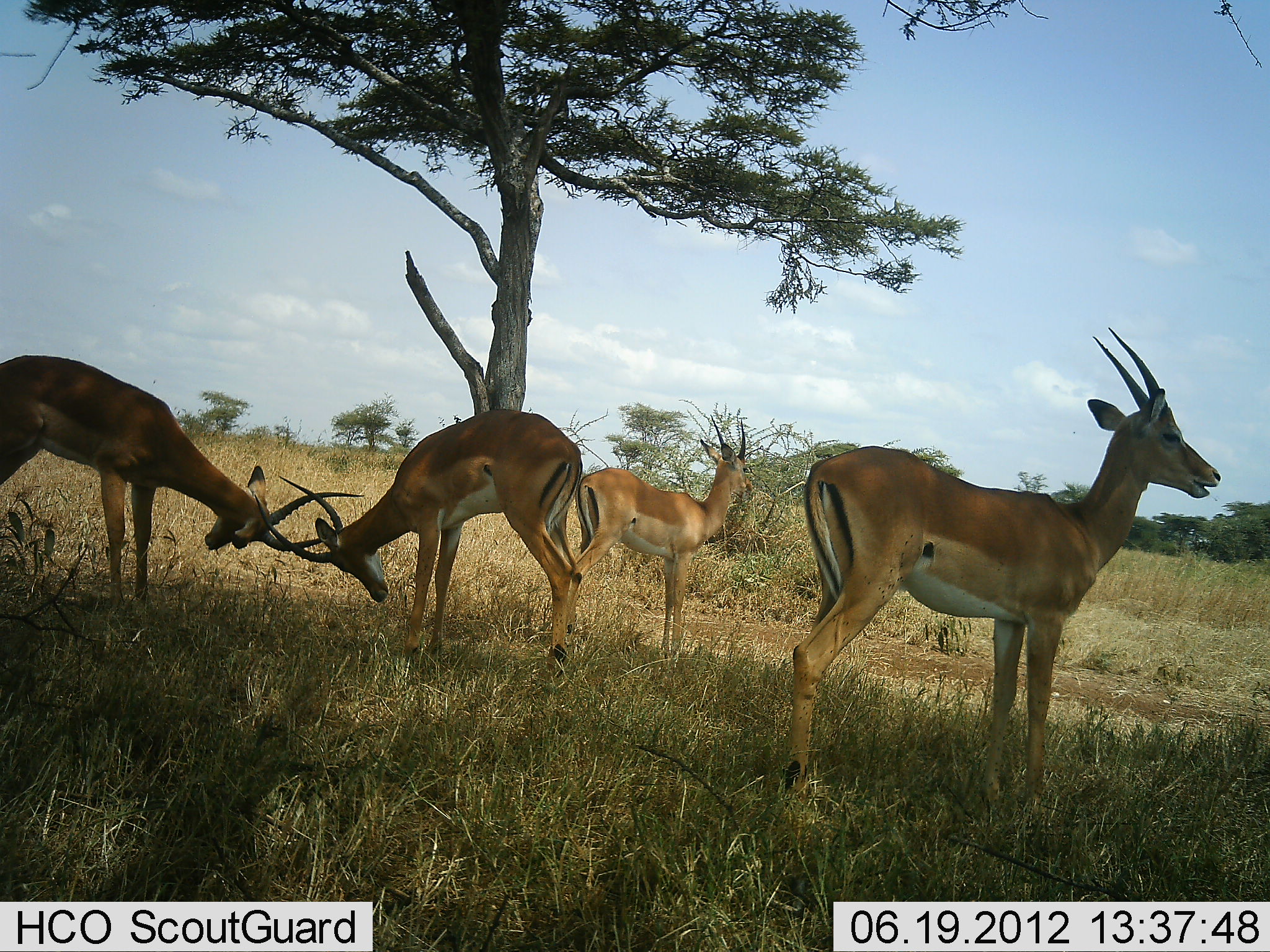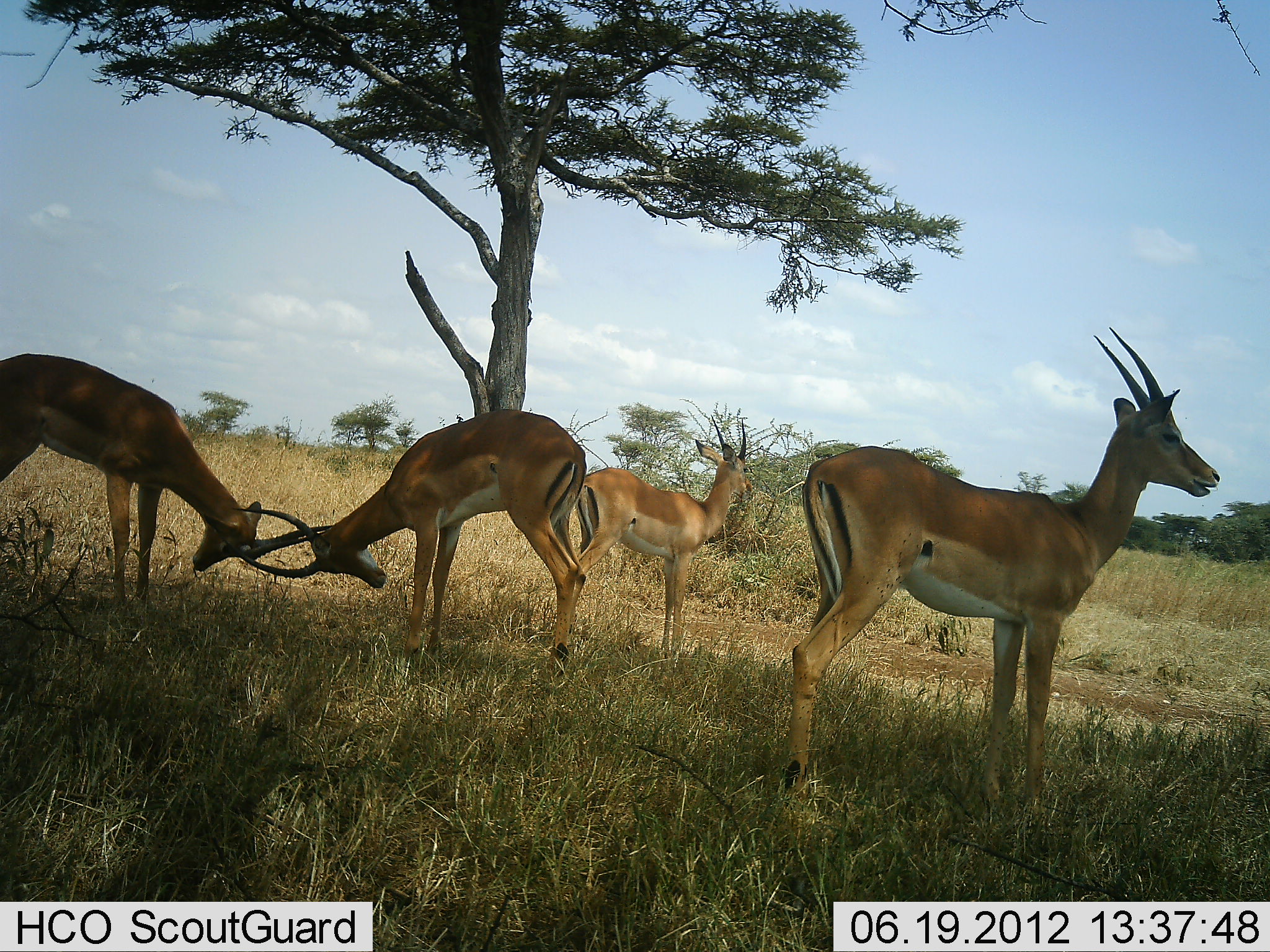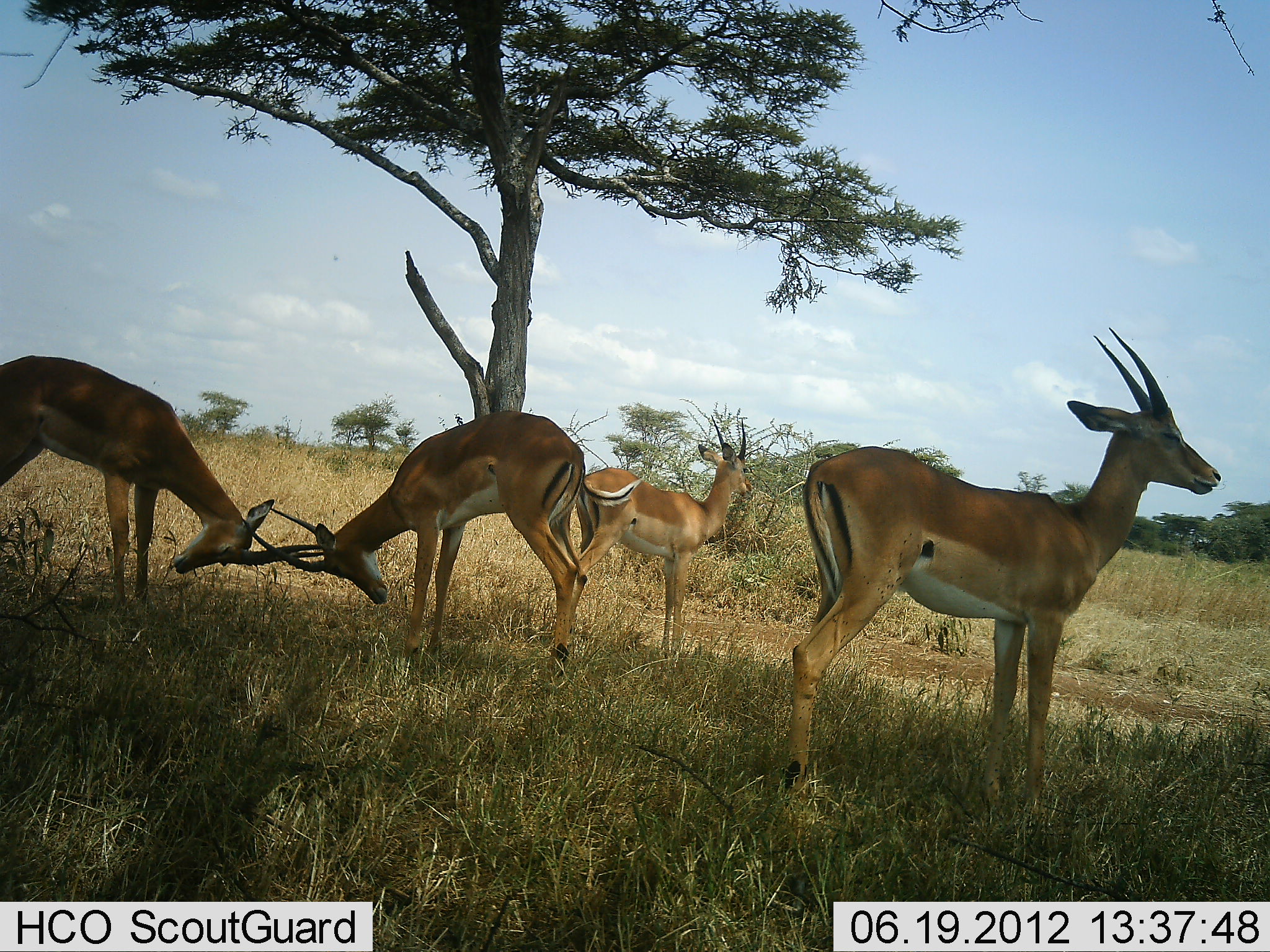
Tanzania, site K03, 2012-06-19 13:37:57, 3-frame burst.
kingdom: Animalia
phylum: Chordata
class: Mammalia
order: Artiodactyla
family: Bovidae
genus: Nanger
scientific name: Nanger granti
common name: grant's gazelle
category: gazellegrants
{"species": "gazellegrants (grant's gazelle) (Nanger granti)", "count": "4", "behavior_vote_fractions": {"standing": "60%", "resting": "10%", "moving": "0%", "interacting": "90%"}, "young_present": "0%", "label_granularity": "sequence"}